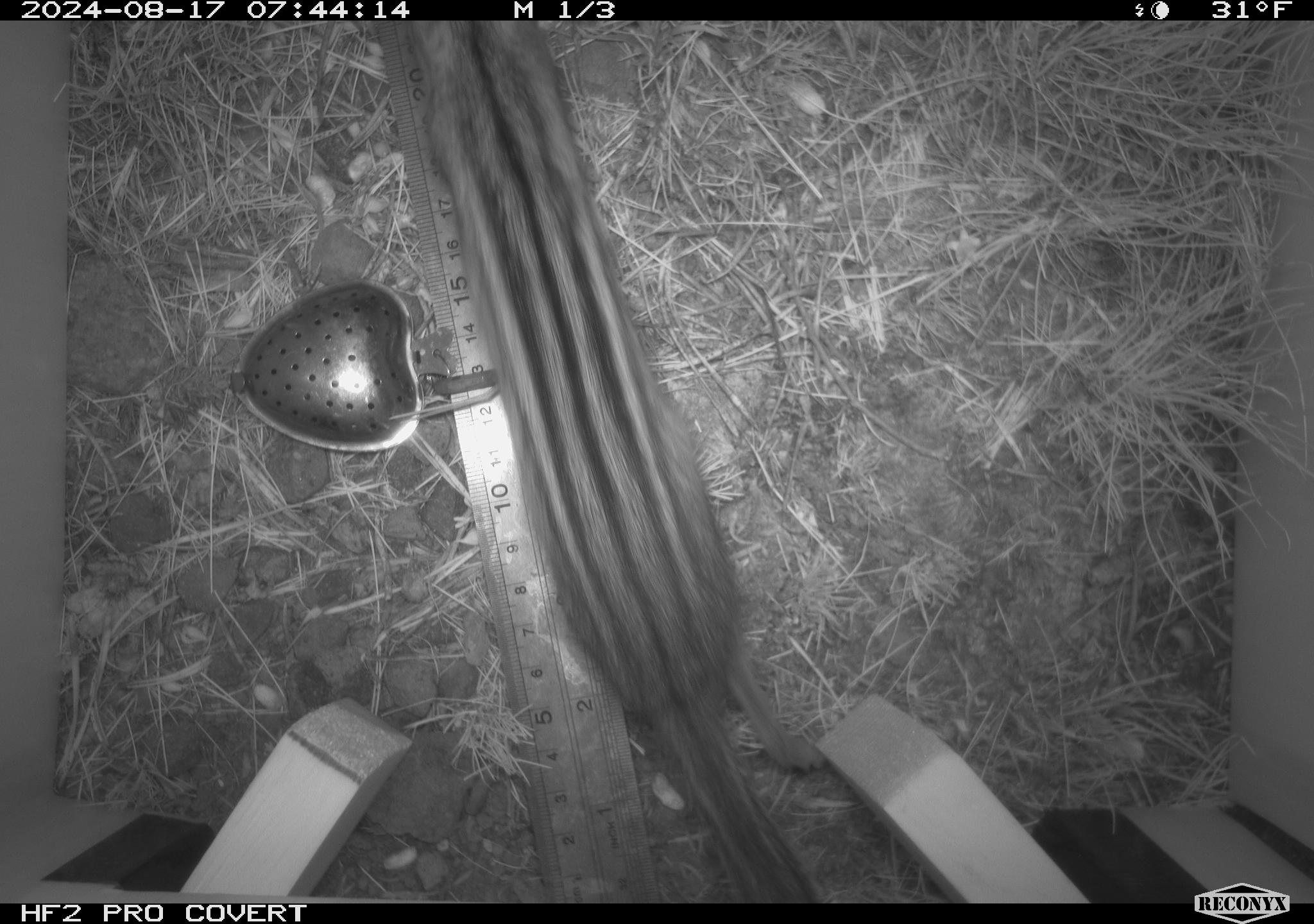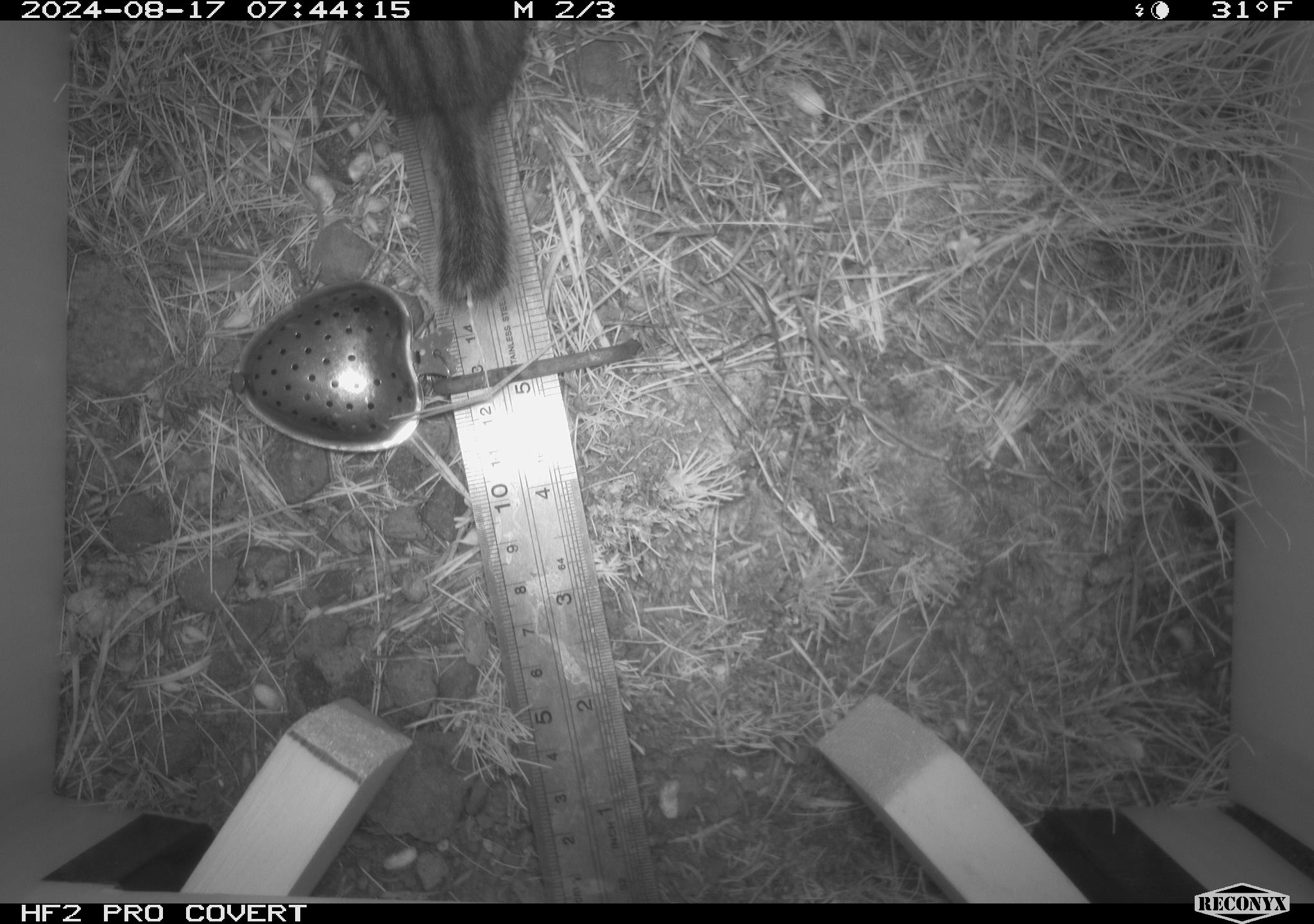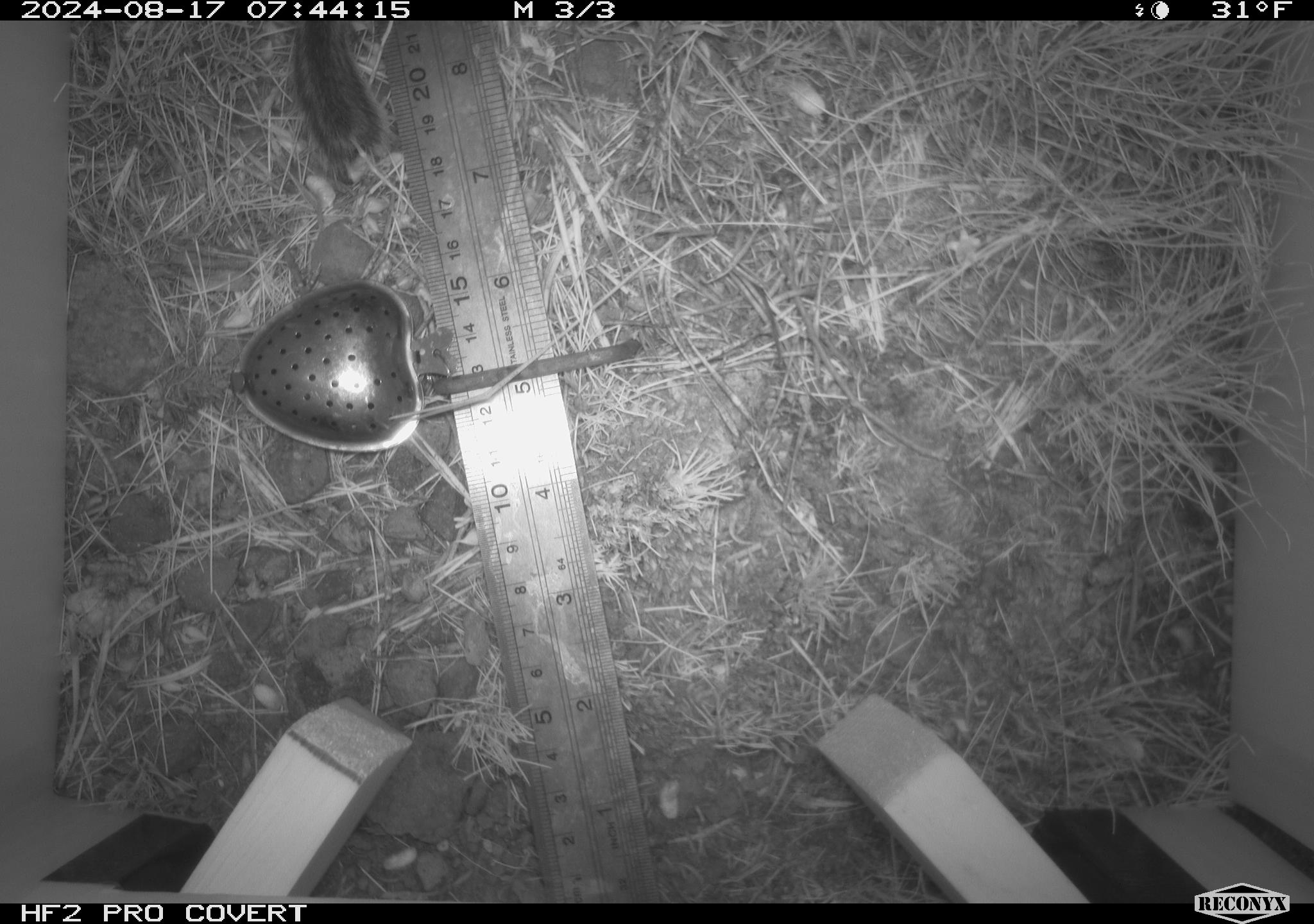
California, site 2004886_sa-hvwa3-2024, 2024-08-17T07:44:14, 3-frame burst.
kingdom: Animalia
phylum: Chordata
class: Mammalia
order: Rodentia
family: Sciuridae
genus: Neotamias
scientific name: Neotamias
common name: western chipmunks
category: neotamias species